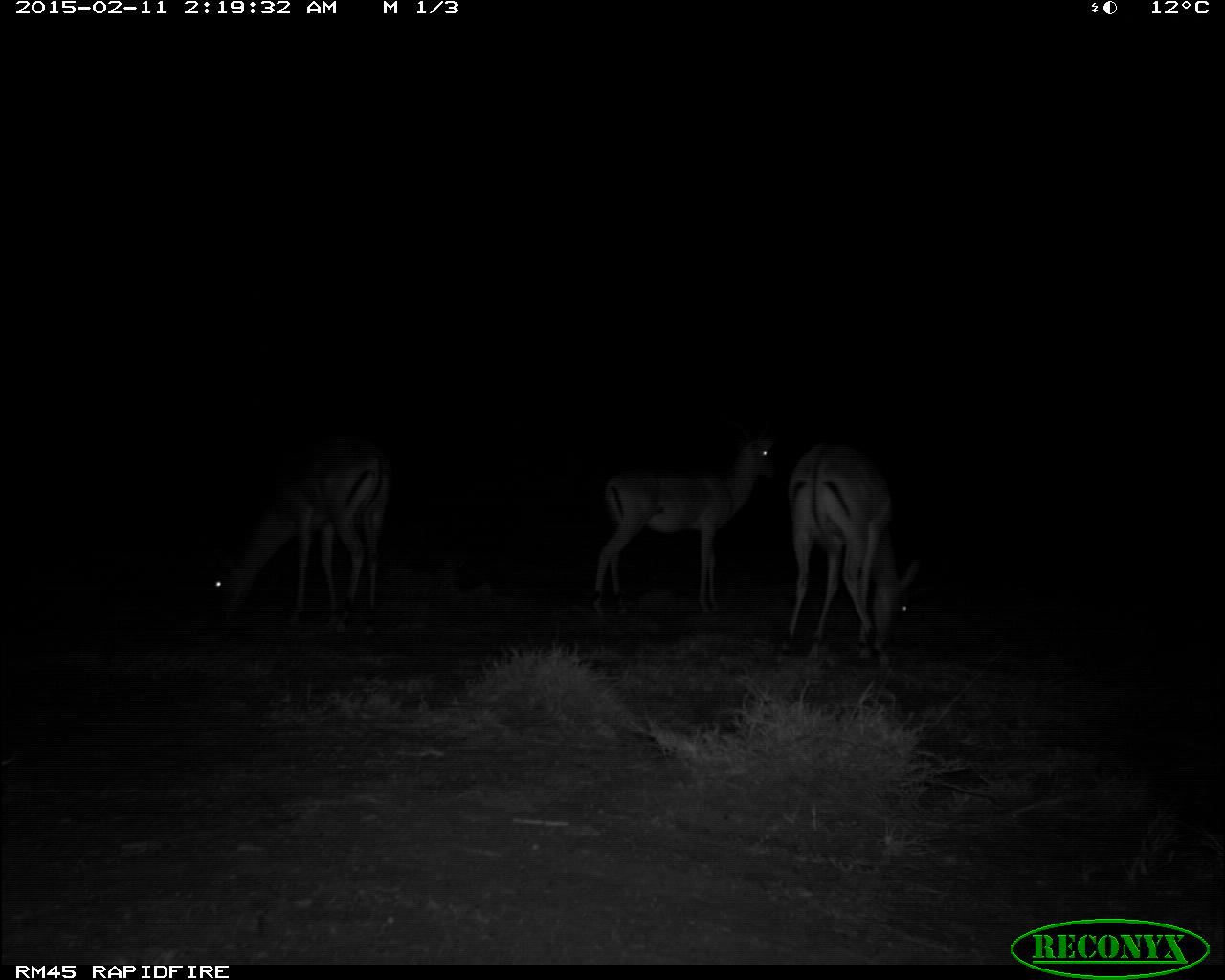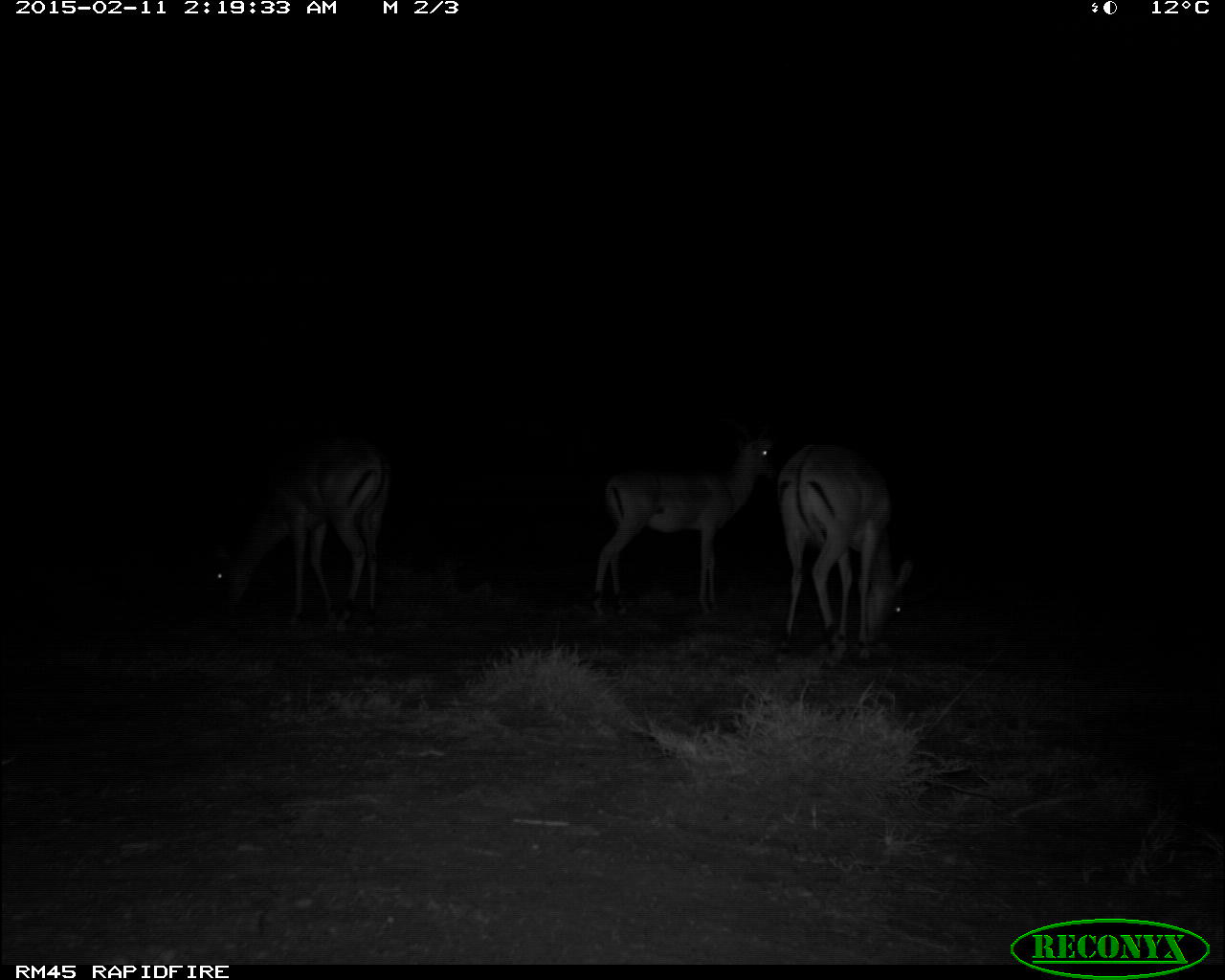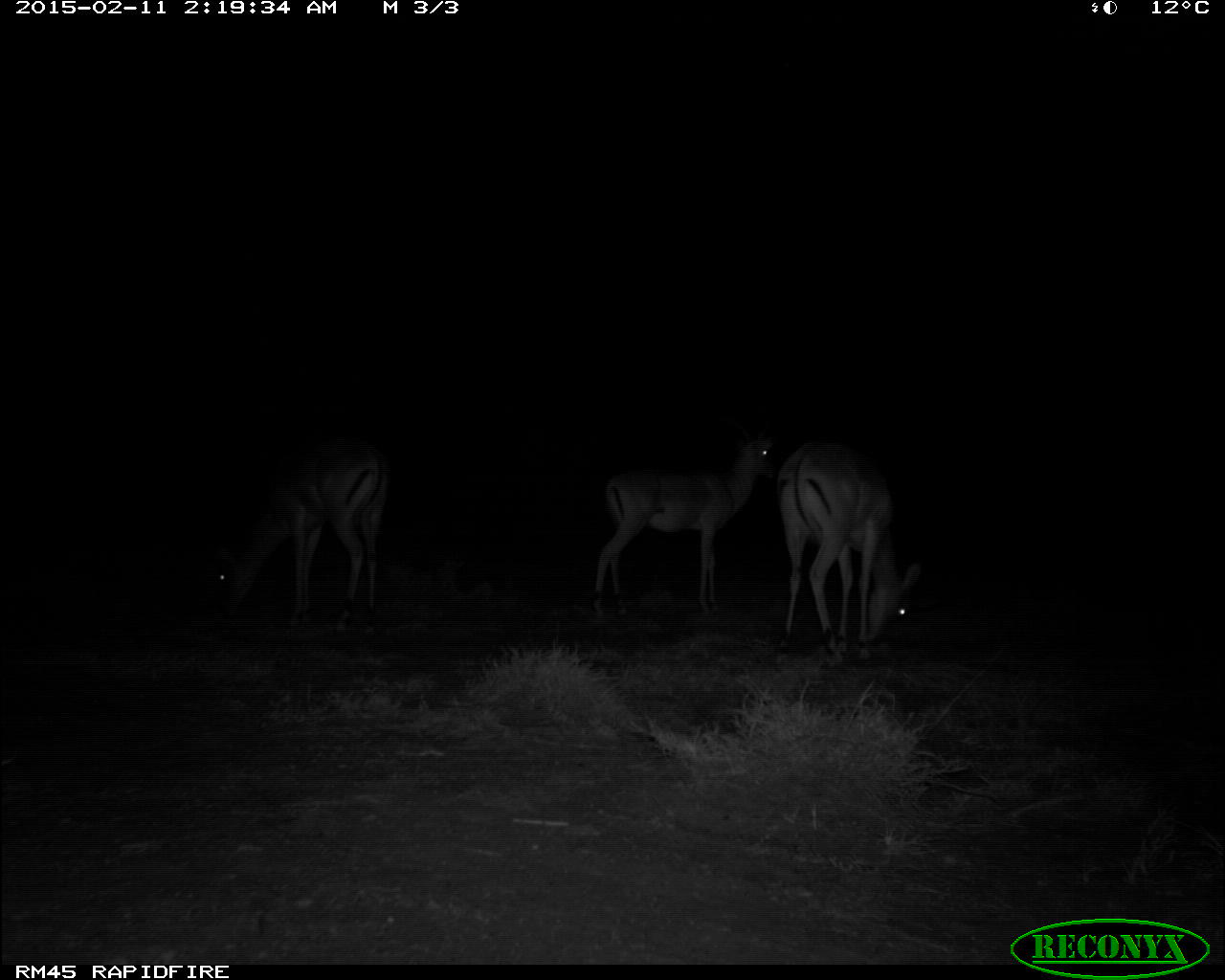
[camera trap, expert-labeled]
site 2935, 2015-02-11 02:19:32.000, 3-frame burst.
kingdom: Animalia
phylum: Chordata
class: Mammalia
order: Artiodactyla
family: Bovidae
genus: Aepyceros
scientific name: Aepyceros melampus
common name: impala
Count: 3.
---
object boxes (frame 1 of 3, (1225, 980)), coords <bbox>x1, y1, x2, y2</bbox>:
aepyceros melampus: <bbox>591, 424, 780, 624</bbox>; <bbox>210, 444, 384, 636</bbox>; <bbox>788, 444, 900, 675</bbox>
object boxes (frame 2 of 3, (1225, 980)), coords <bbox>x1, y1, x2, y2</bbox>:
aepyceros melampus: <bbox>213, 437, 406, 631</bbox>; <bbox>594, 437, 776, 616</bbox>; <bbox>778, 445, 912, 656</bbox>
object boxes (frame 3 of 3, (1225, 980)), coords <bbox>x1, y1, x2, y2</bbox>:
aepyceros melampus: <bbox>198, 411, 392, 624</bbox>; <bbox>591, 429, 784, 631</bbox>; <bbox>773, 435, 921, 656</bbox>